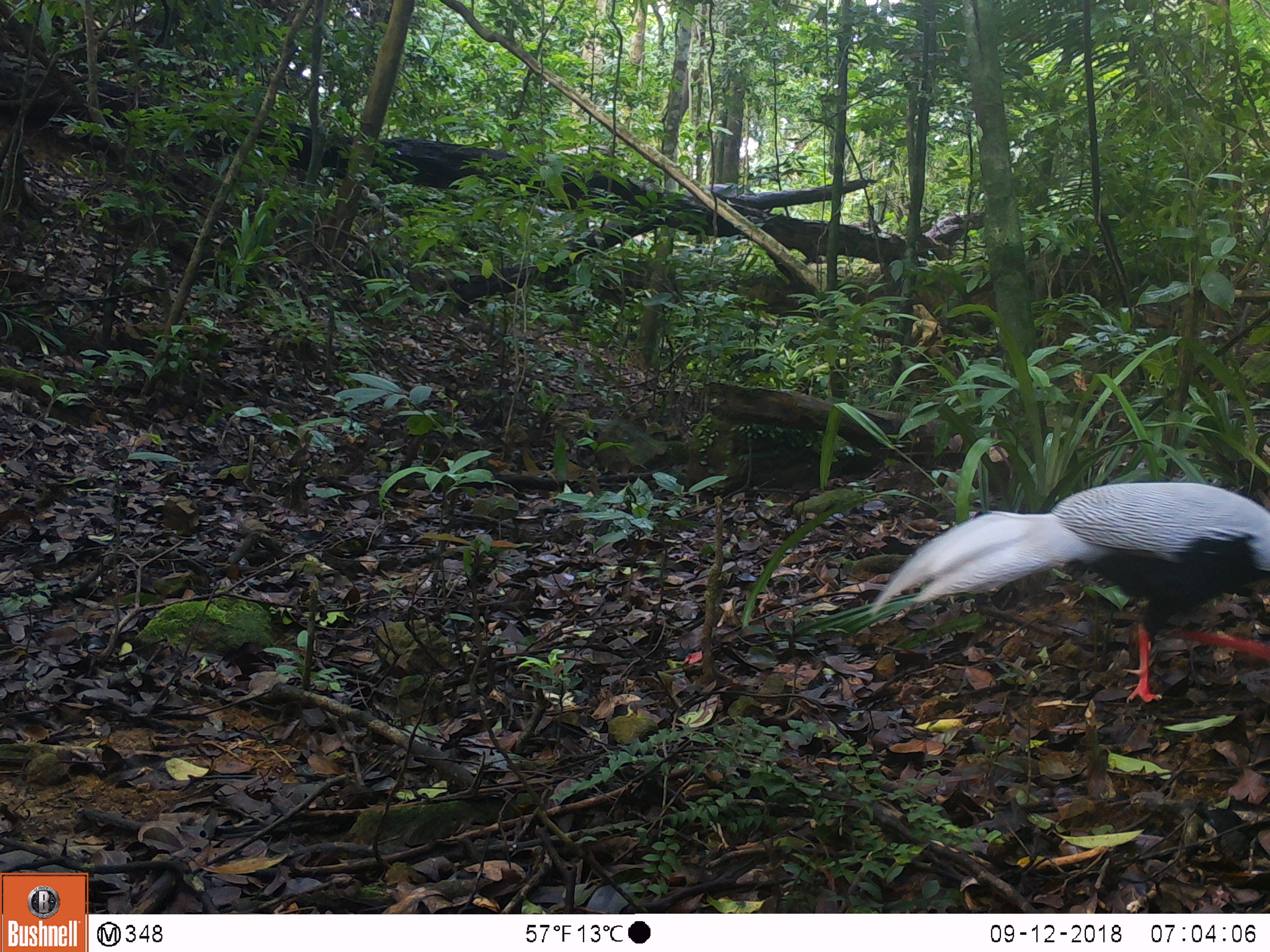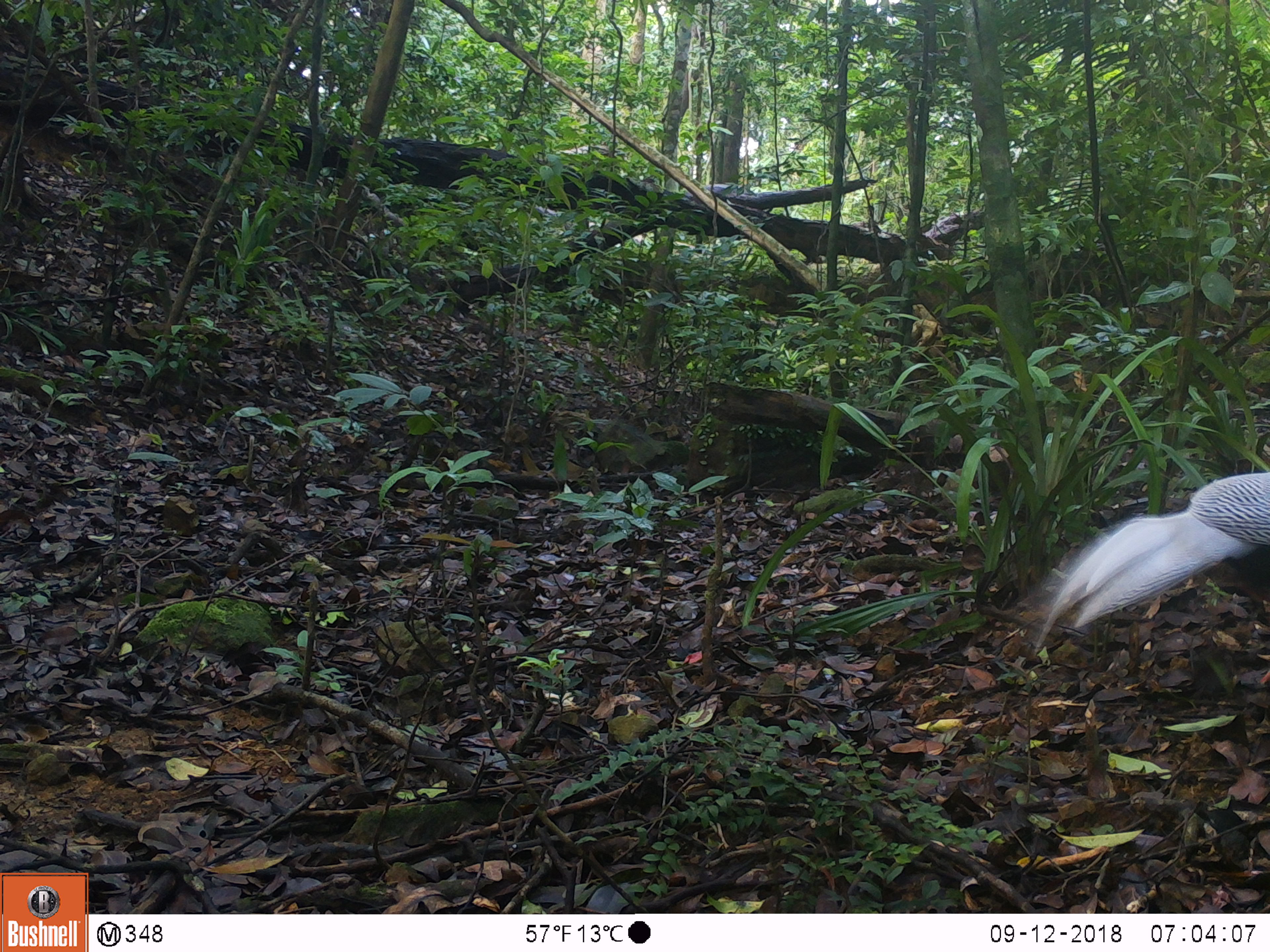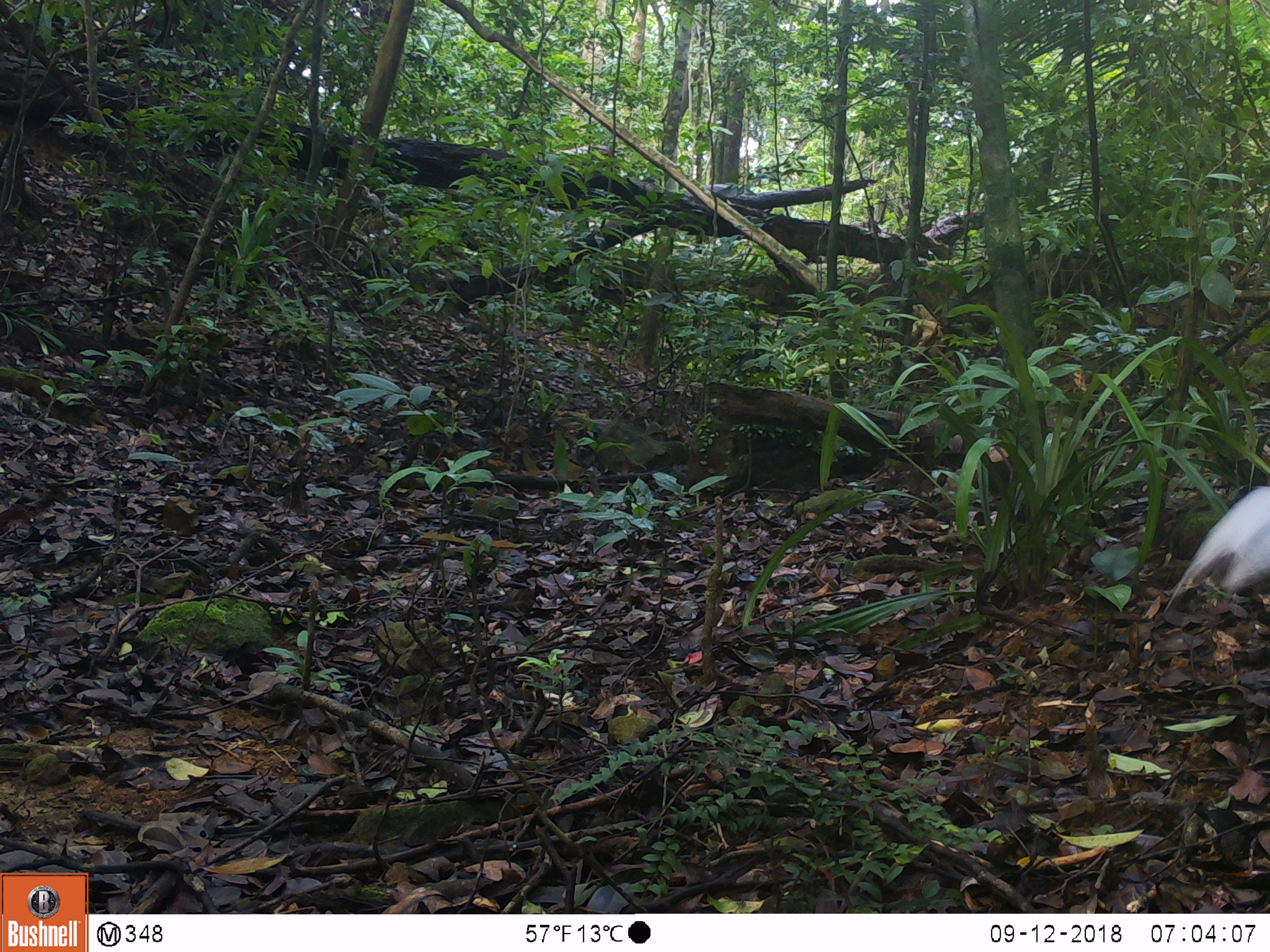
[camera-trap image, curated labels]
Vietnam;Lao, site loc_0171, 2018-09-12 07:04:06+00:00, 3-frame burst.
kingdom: Animalia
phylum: Chordata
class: Aves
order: Galliformes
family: Phasianidae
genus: Lophura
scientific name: Lophura nycthemera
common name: silver pheasant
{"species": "silver pheasant (Lophura nycthemera)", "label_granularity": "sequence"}